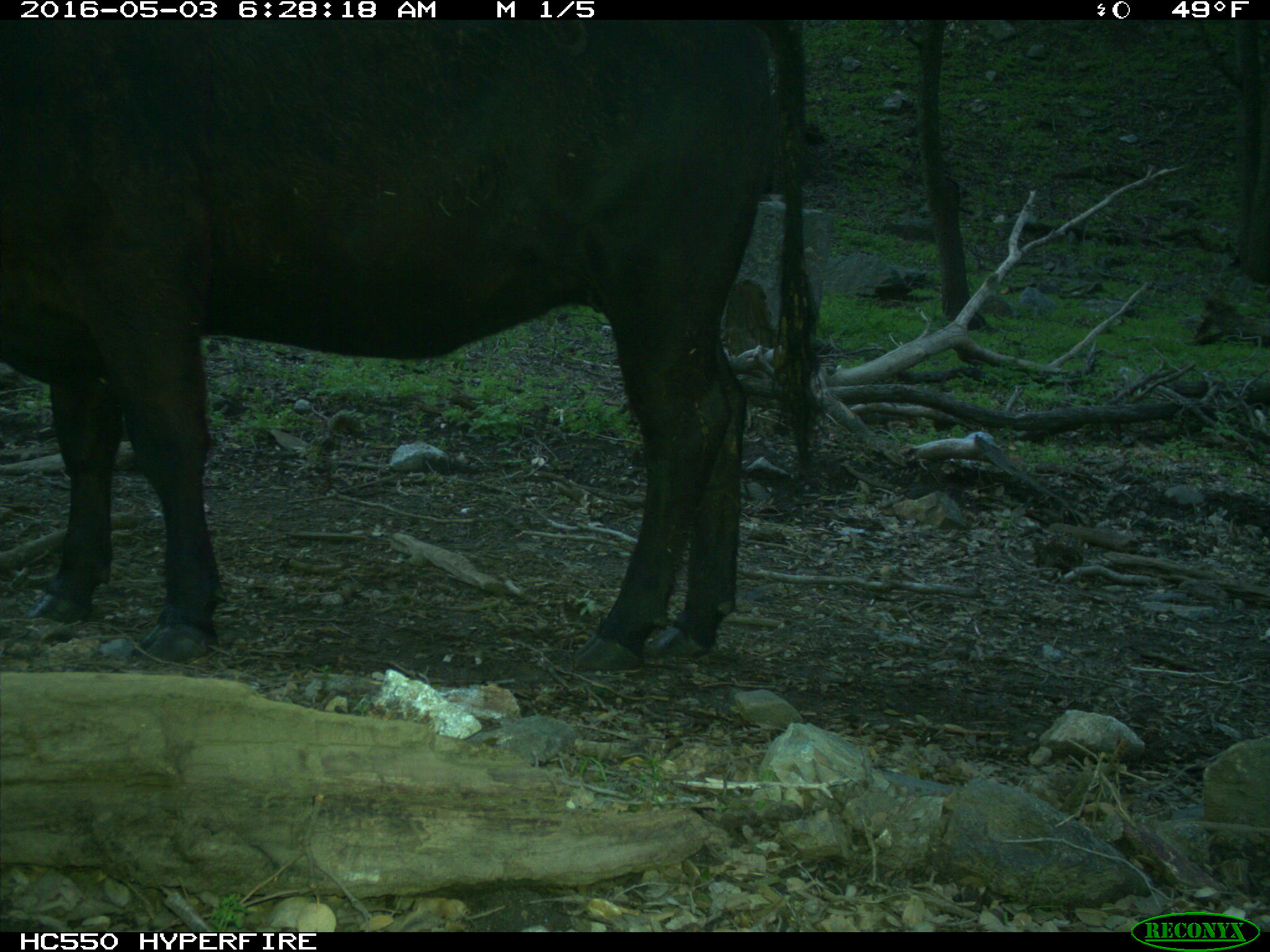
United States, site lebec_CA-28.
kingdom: Animalia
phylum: Chordata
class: Mammalia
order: Artiodactyla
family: Bovidae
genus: Bos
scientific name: Bos taurus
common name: domestic cow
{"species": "Bos taurus (domestic cow)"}